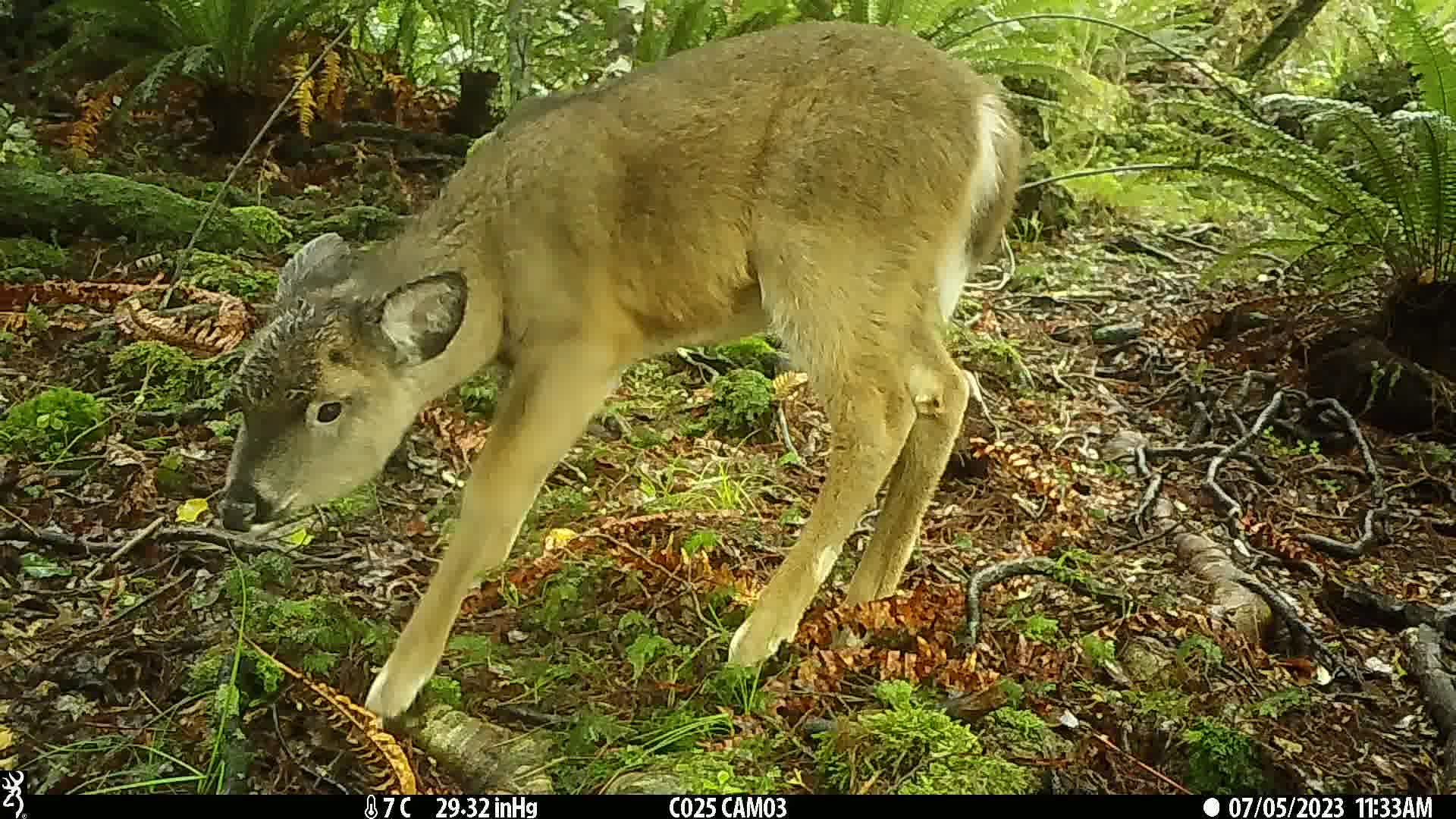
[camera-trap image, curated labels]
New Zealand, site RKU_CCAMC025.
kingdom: Animalia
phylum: Chordata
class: Mammalia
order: Artiodactyla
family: Cervidae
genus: Odocoileus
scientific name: Odocoileus virginianus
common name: white-tailed deer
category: white tailed deer